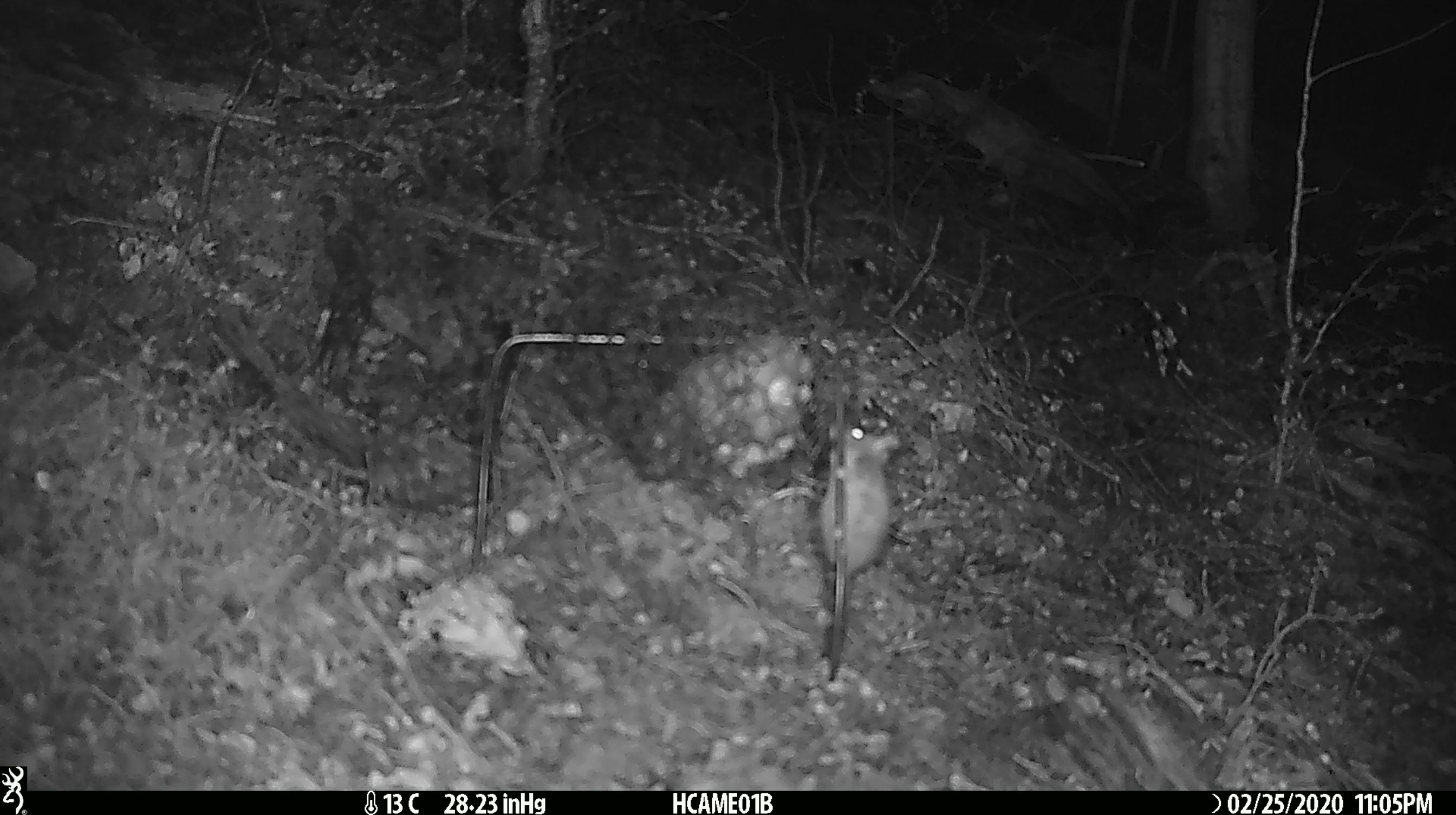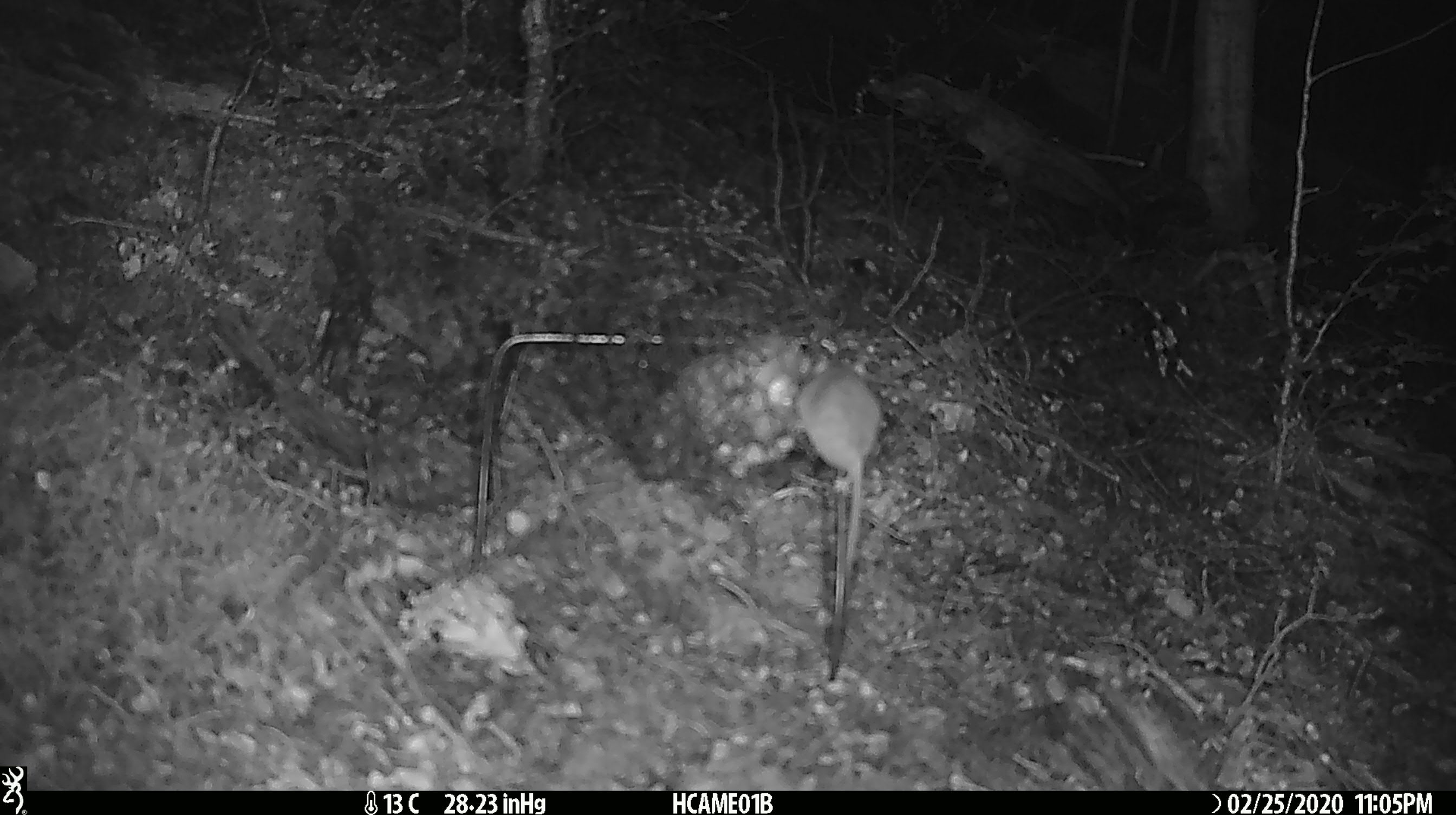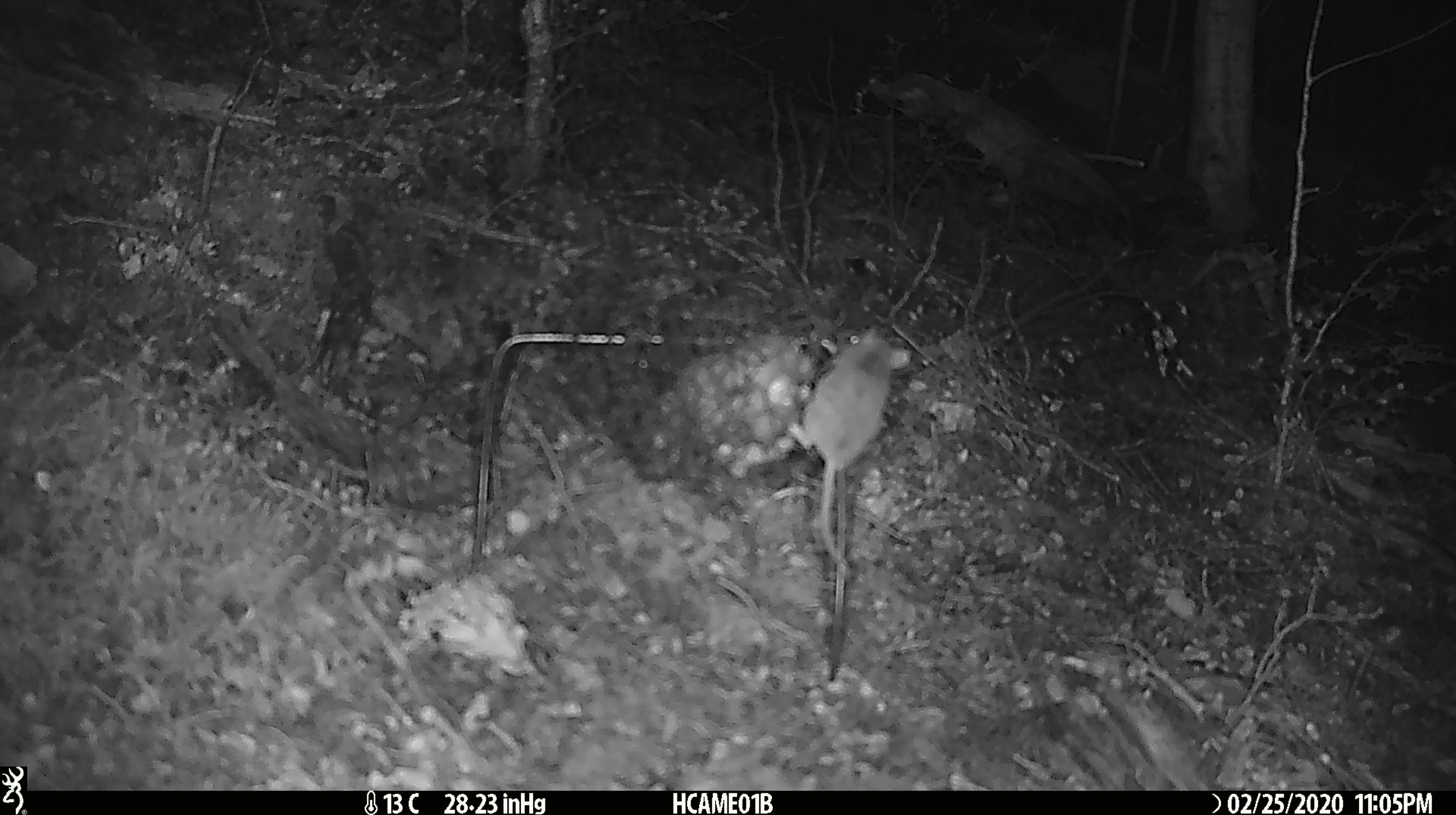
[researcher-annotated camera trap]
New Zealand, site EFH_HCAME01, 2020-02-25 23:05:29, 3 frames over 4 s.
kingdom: Animalia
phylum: Chordata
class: Mammalia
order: Rodentia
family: Muridae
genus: Mus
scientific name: Mus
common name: mouse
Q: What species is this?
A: Mouse (Mus).